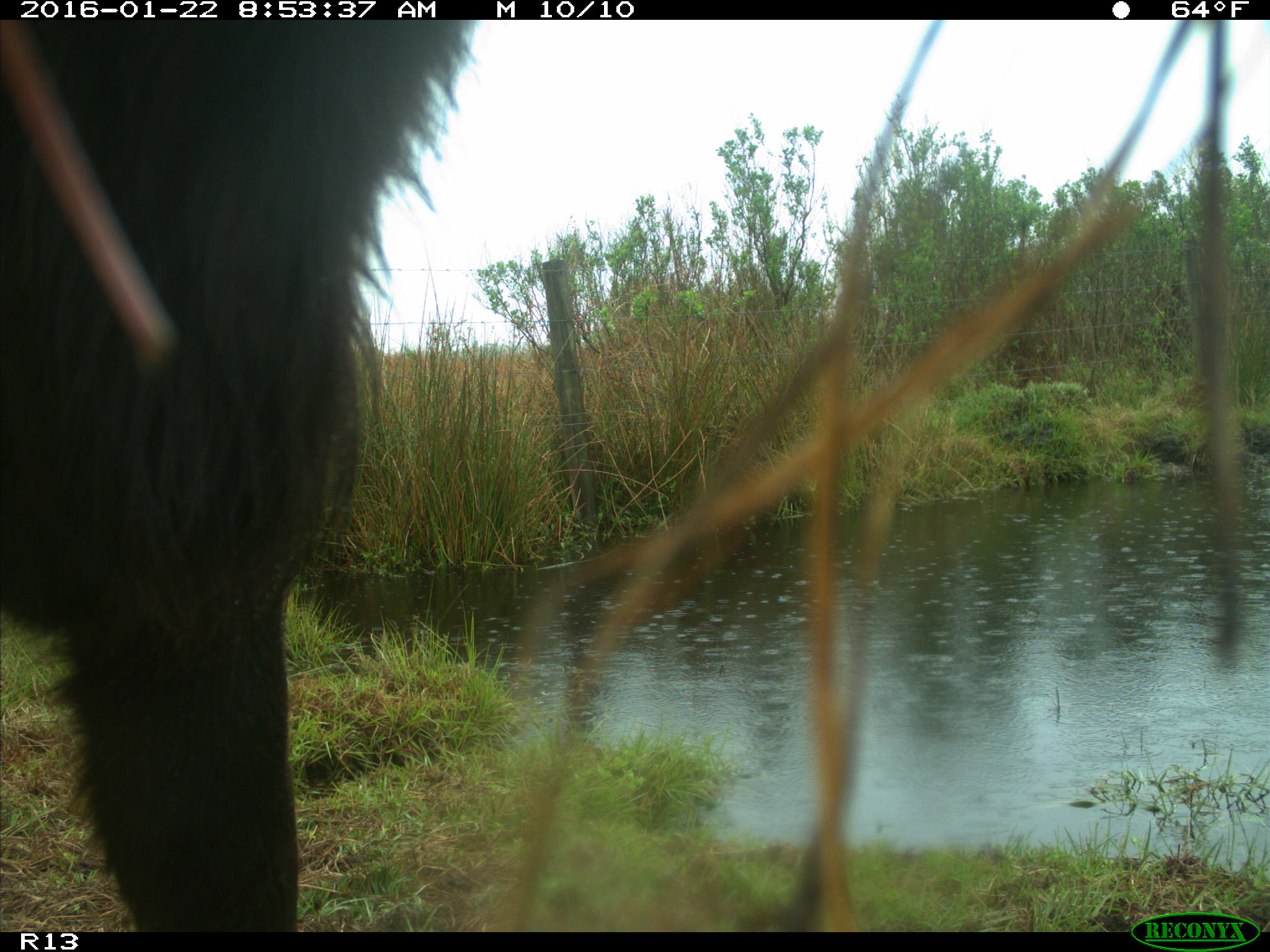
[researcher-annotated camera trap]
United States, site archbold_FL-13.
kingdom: Animalia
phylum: Chordata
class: Mammalia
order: Artiodactyla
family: Bovidae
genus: Bos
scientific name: Bos taurus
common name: domestic cow